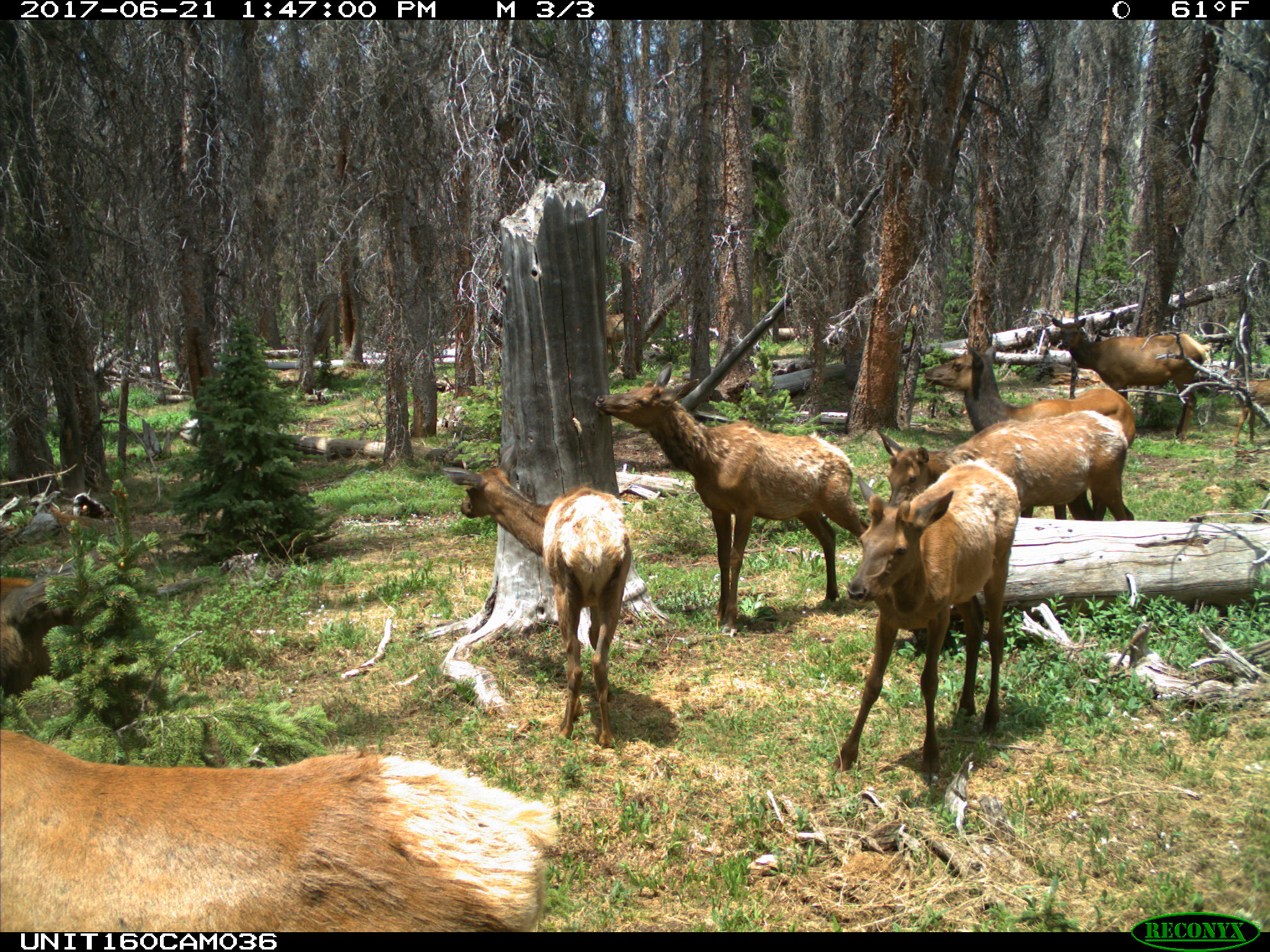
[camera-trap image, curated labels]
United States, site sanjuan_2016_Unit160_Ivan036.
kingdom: Animalia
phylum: Chordata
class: Mammalia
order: Artiodactyla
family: Cervidae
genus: Cervus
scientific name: Cervus elaphus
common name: red deer